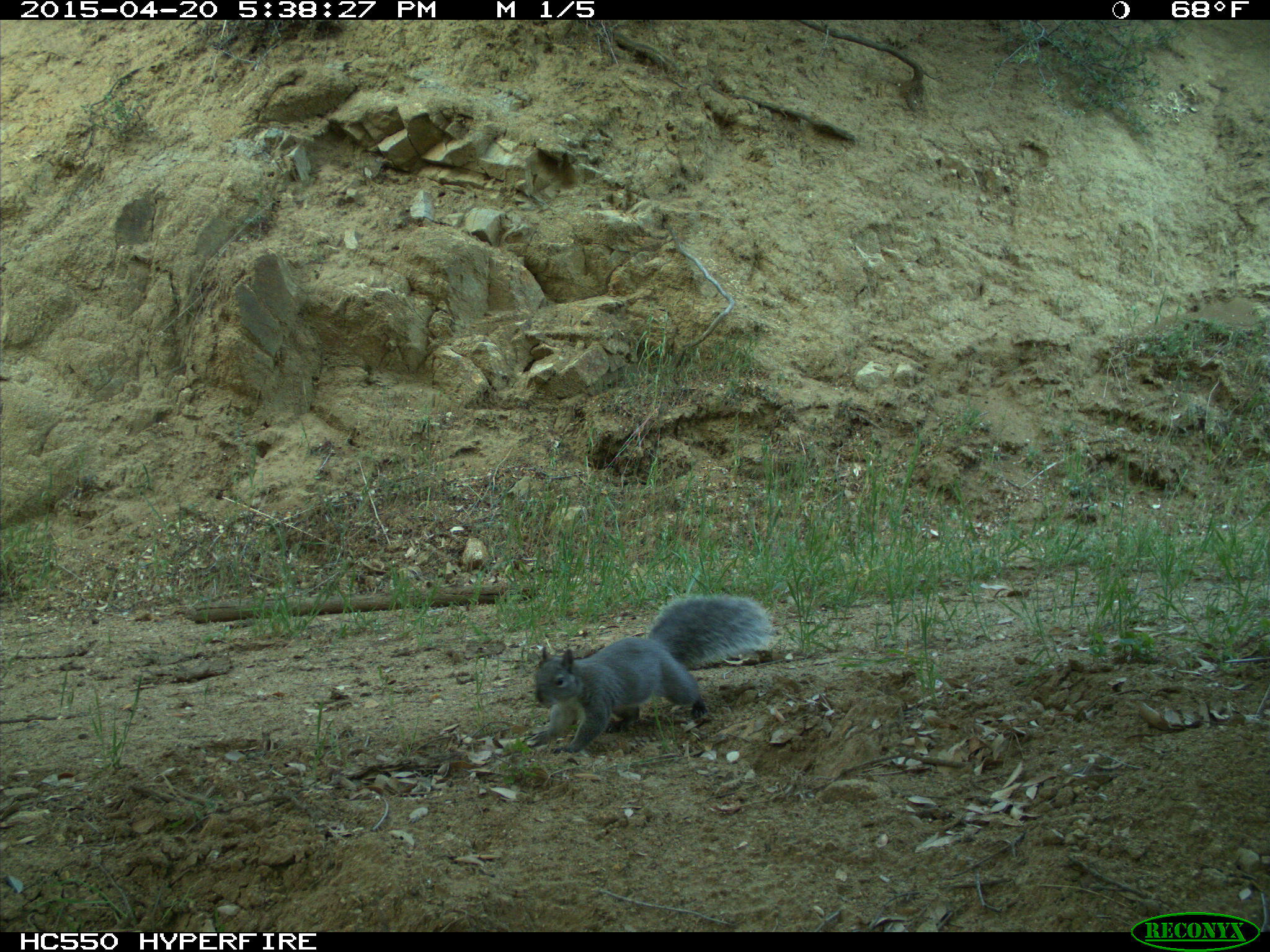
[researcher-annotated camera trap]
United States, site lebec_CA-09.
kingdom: Animalia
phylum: Chordata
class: Mammalia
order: Rodentia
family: Sciuridae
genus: Sciurus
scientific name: Sciurus carolinensis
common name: eastern gray squirrel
Sciurus carolinensis (eastern gray squirrel).